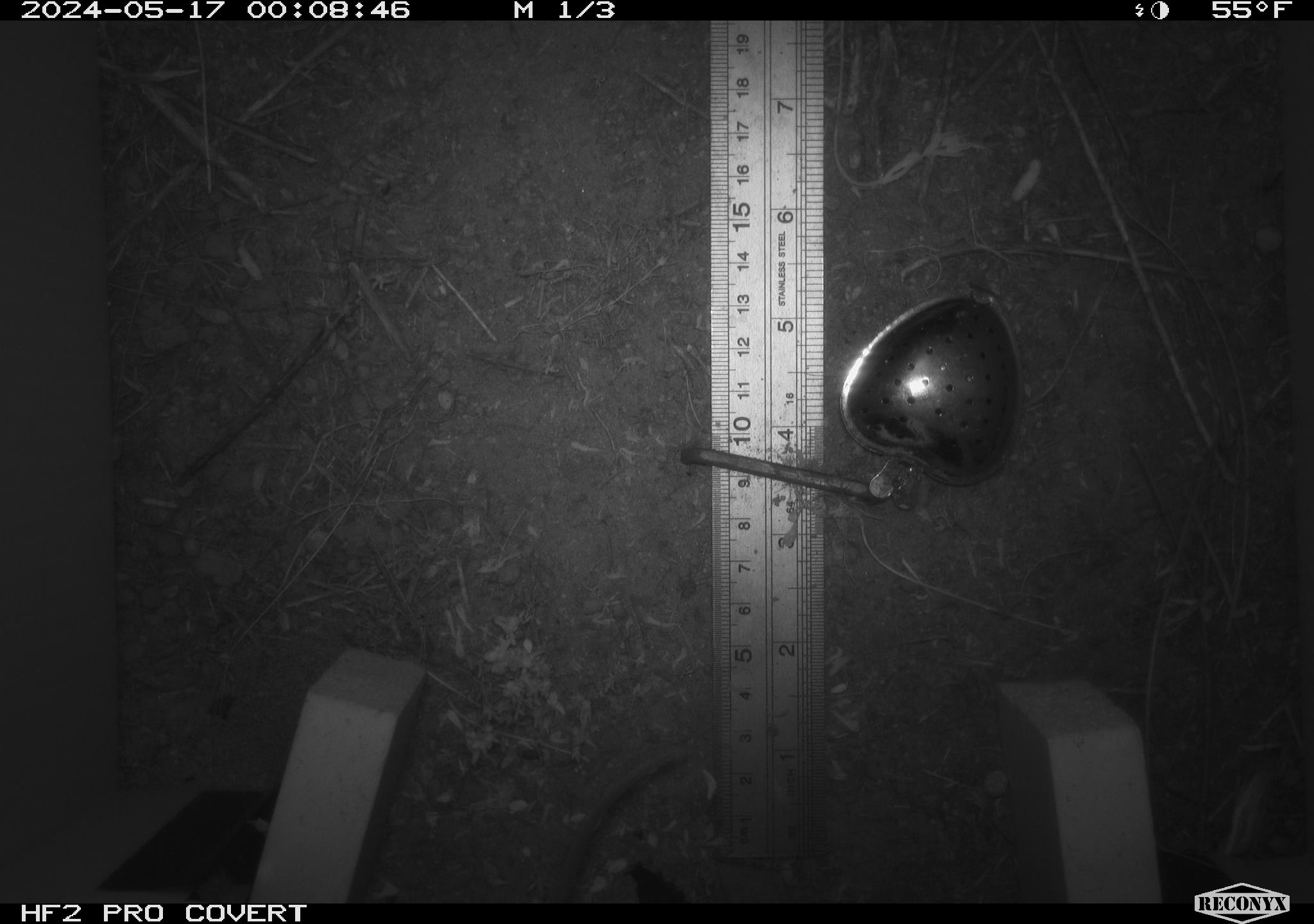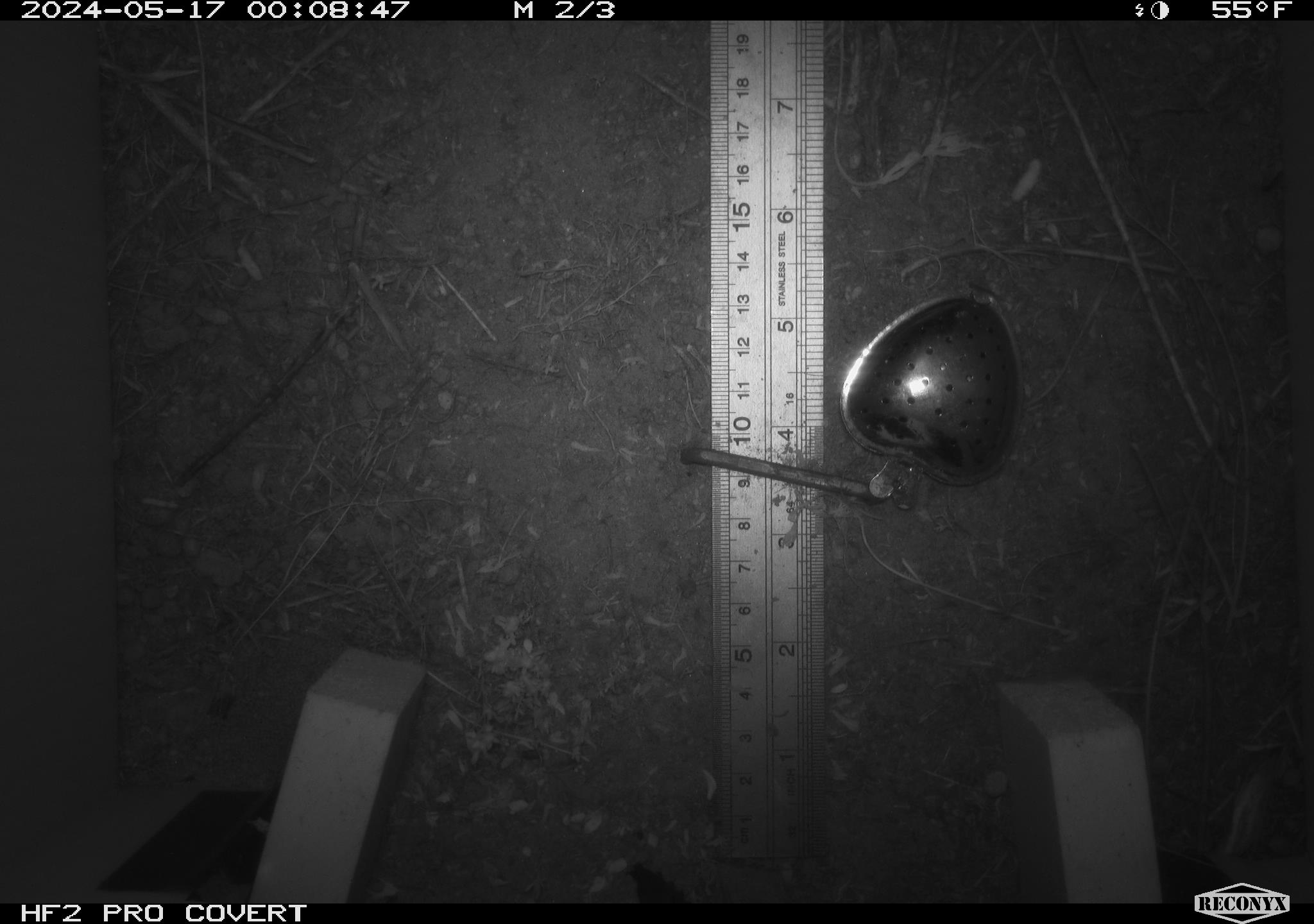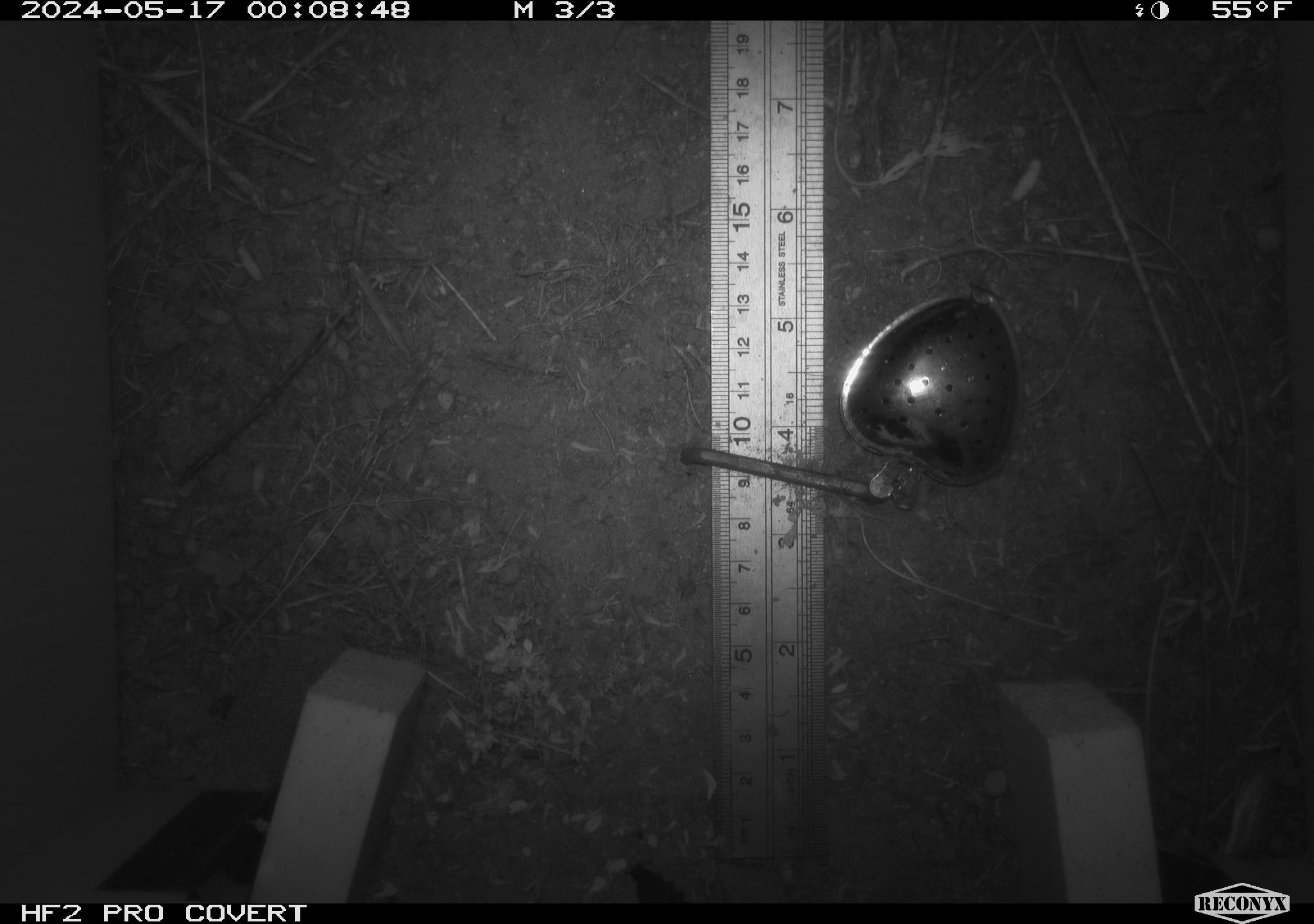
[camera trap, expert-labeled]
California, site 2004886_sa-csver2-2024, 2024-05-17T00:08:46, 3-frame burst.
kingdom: Animalia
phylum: Chordata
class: Mammalia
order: Rodentia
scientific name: Rodentia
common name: rodent